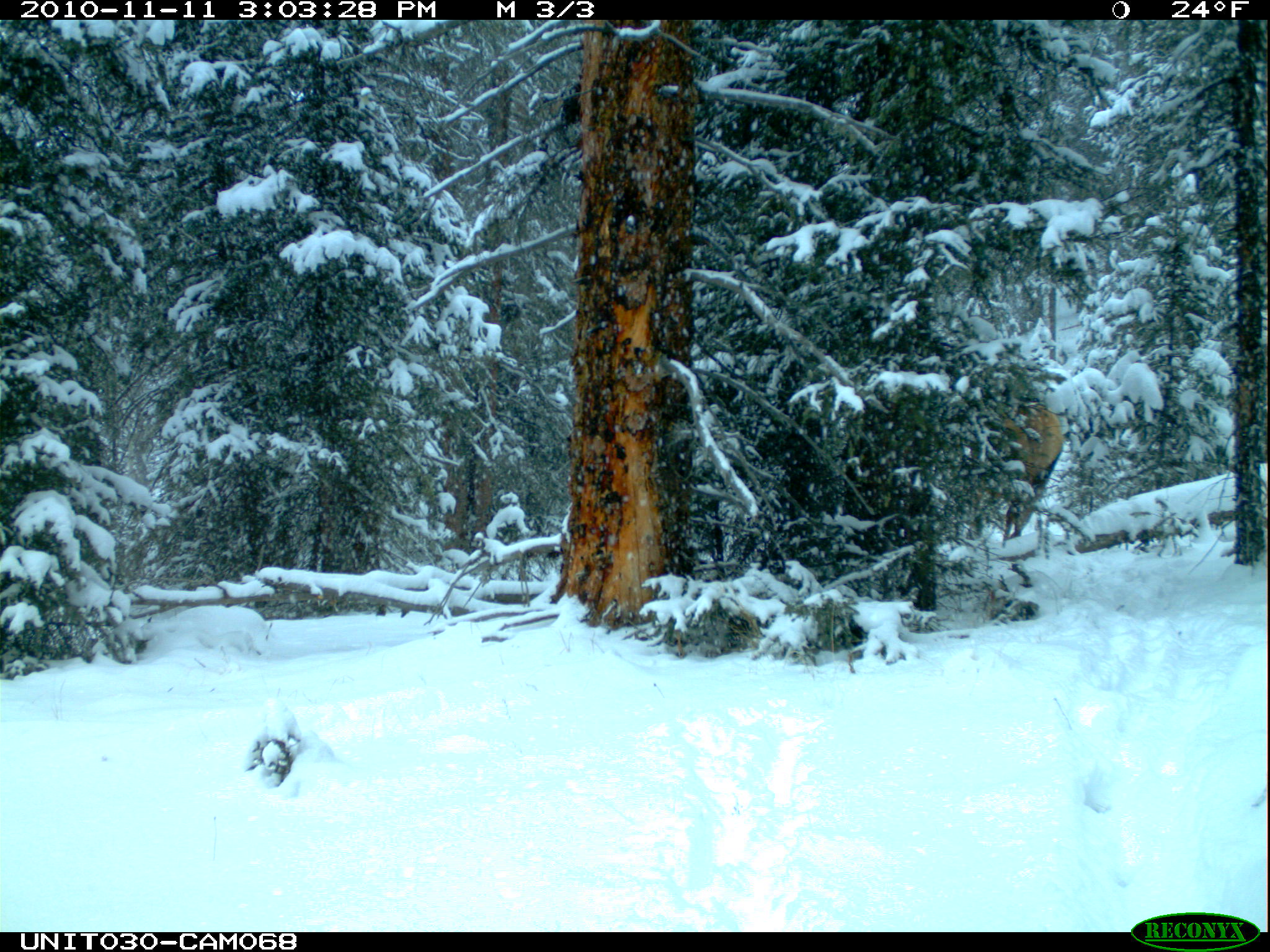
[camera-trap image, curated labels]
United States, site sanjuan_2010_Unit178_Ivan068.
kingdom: Animalia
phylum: Chordata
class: Mammalia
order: Artiodactyla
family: Cervidae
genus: Cervus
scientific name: Cervus elaphus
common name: red deer